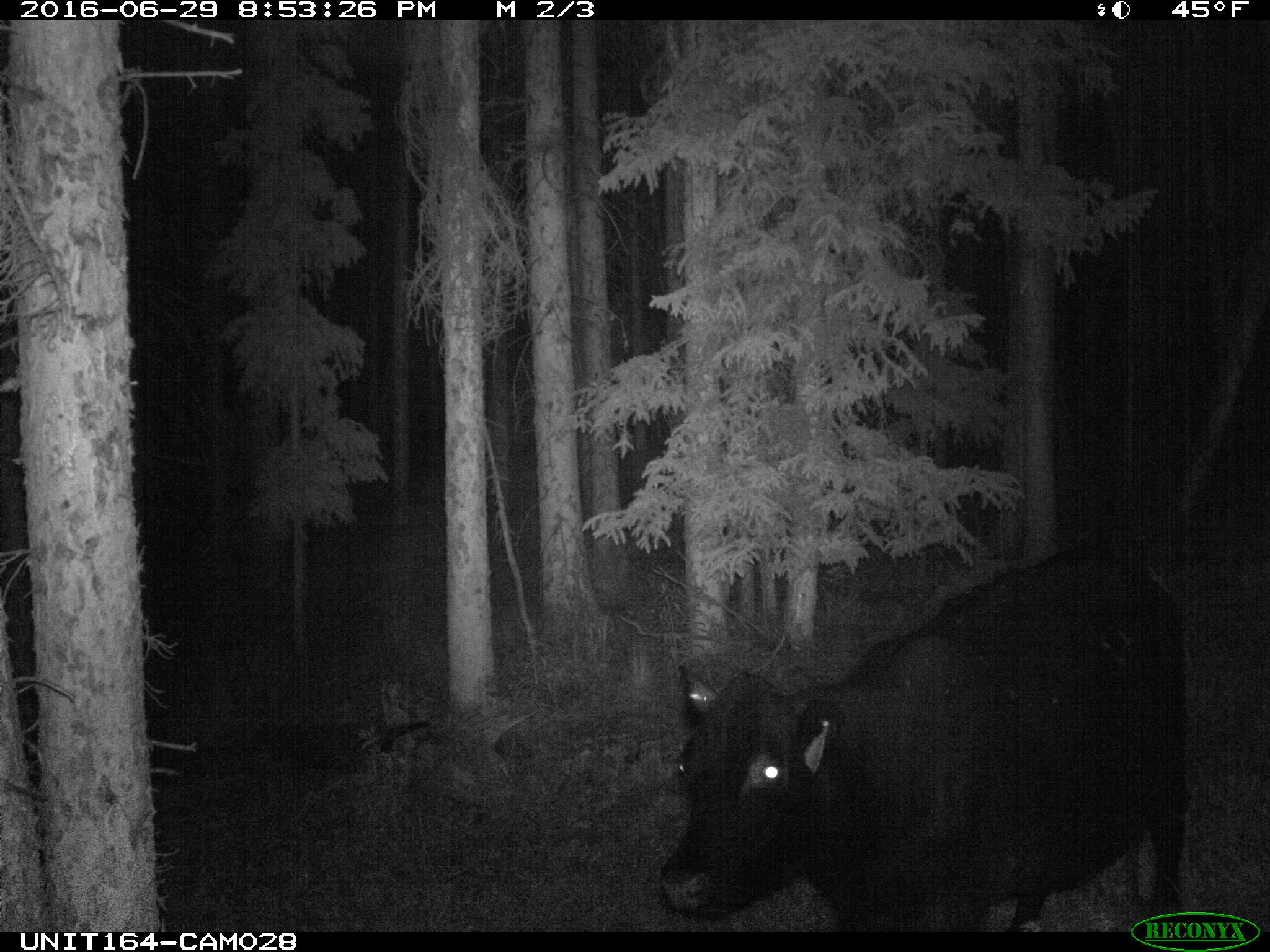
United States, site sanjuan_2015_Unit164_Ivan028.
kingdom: Animalia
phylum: Chordata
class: Mammalia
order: Artiodactyla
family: Bovidae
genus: Bos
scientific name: Bos taurus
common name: domestic cow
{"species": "Bos taurus (domestic cow)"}